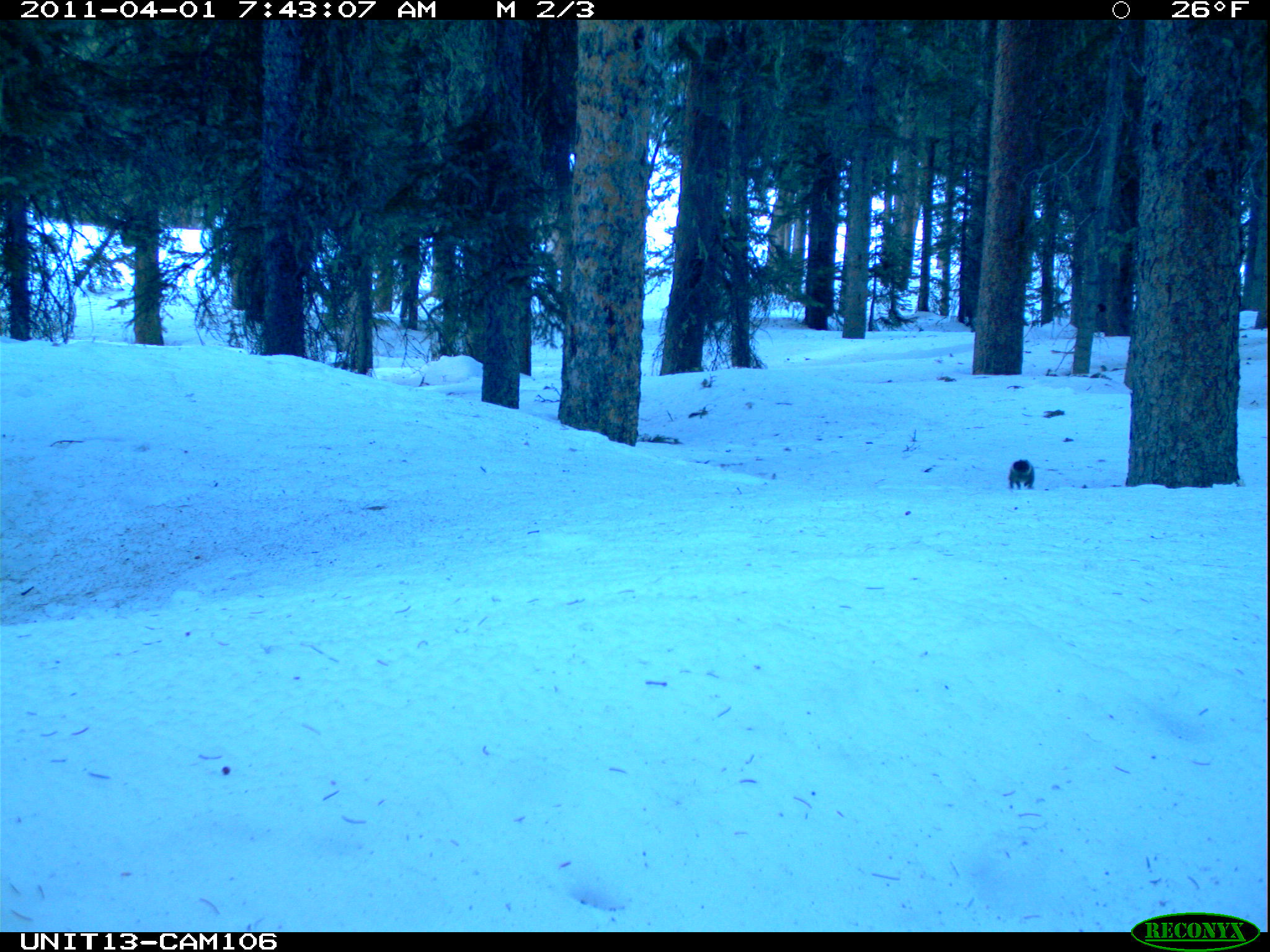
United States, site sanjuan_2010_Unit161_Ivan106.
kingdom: Animalia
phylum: Chordata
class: Mammalia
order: Rodentia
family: Sciuridae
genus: Tamiasciurus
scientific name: Tamiasciurus hudsonicus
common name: american red squirrel